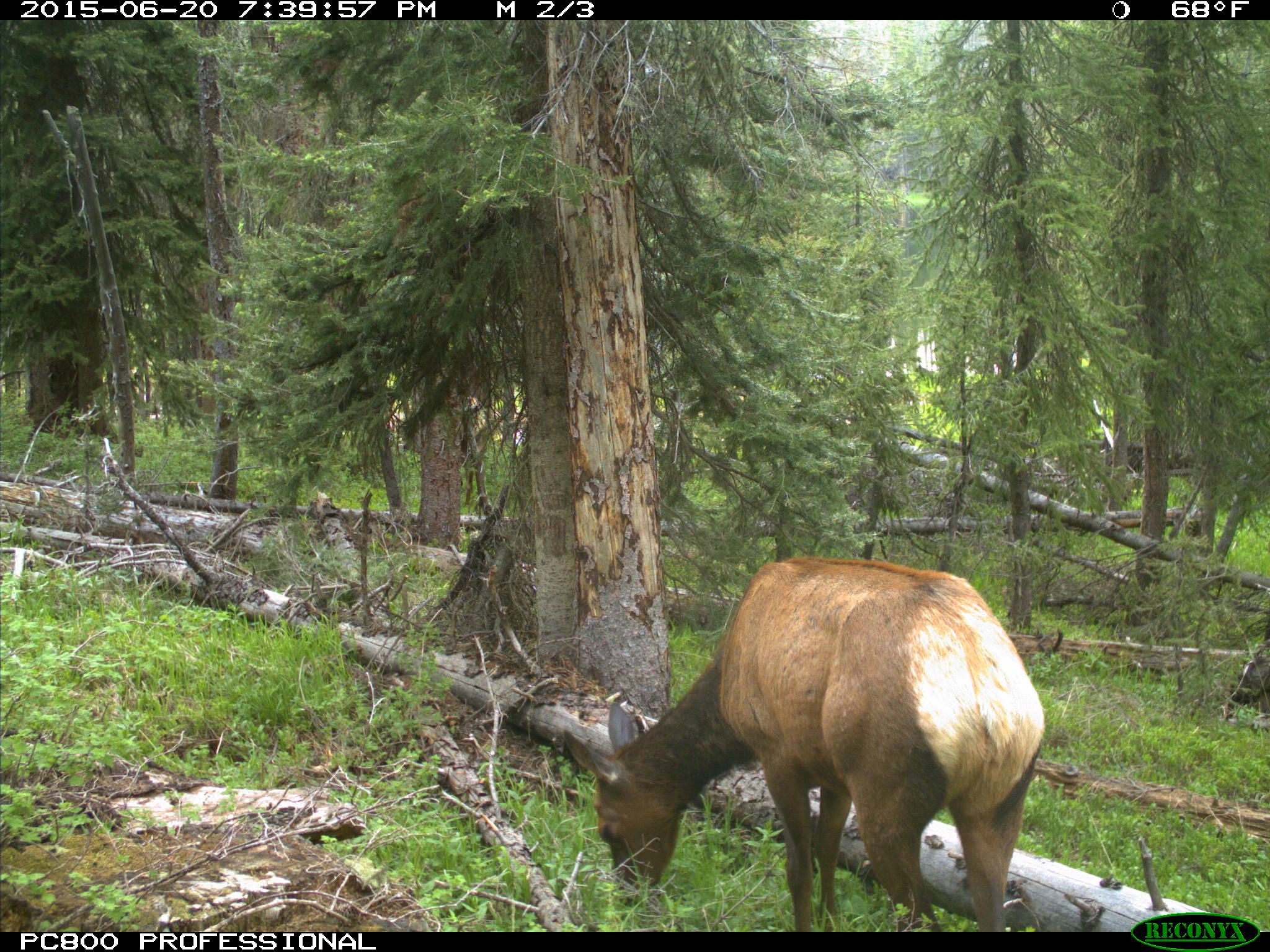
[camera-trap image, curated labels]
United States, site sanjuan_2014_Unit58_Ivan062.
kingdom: Animalia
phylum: Chordata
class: Mammalia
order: Artiodactyla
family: Cervidae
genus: Cervus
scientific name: Cervus elaphus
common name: red deer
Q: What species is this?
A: Cervus elaphus (red deer).